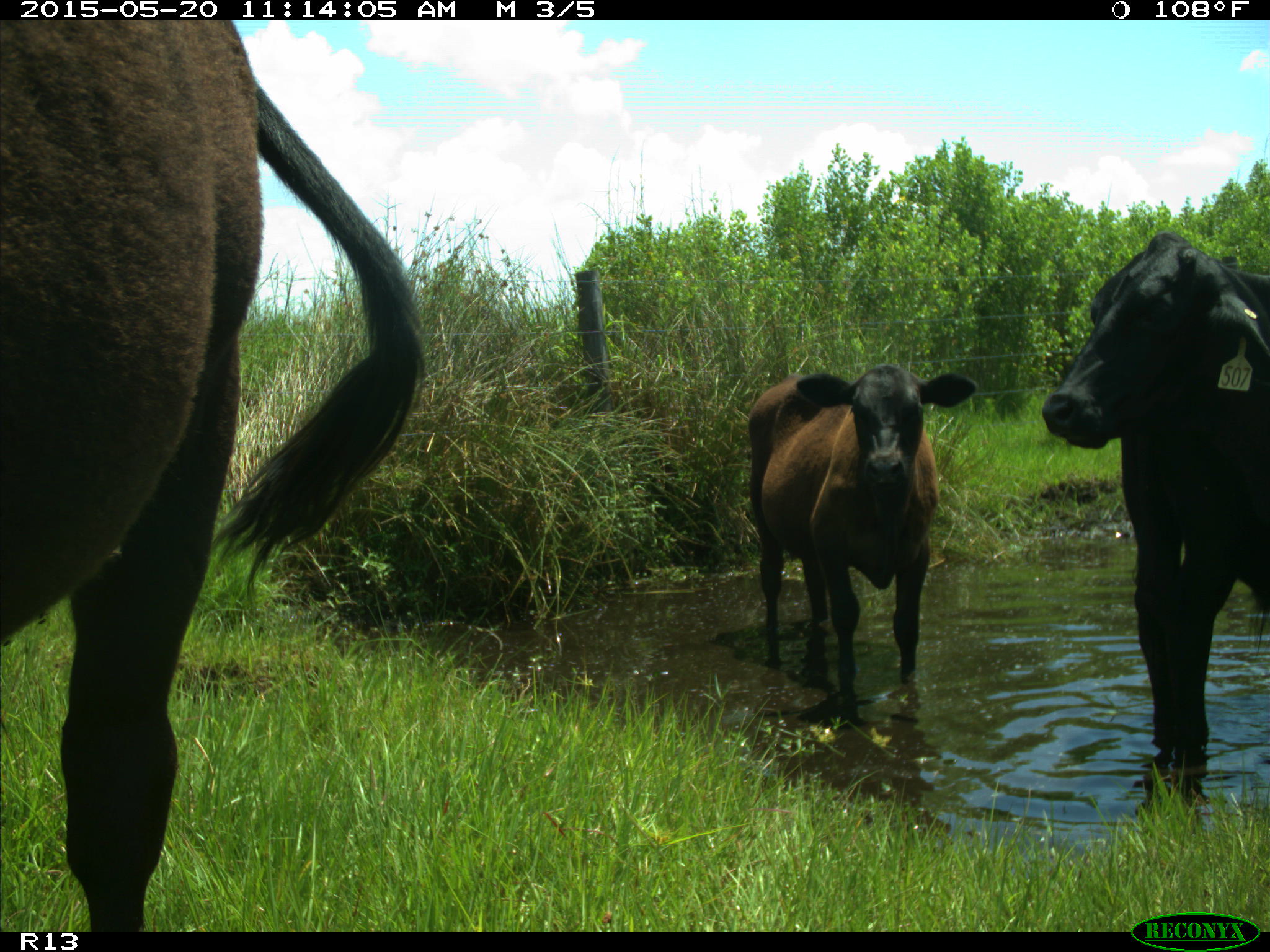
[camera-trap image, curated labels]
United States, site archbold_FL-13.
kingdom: Animalia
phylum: Chordata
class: Mammalia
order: Artiodactyla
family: Bovidae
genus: Bos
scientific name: Bos taurus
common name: domestic cow